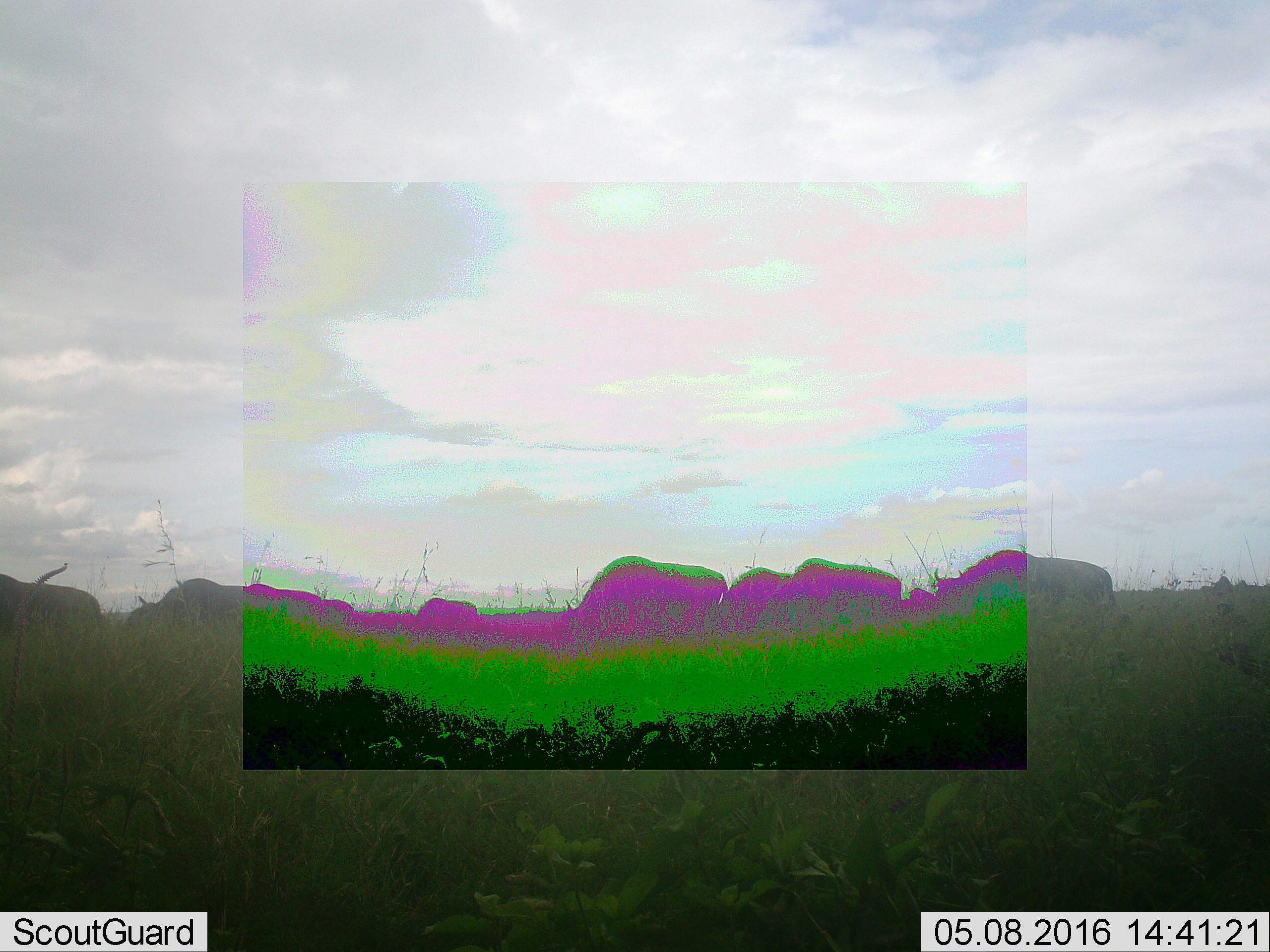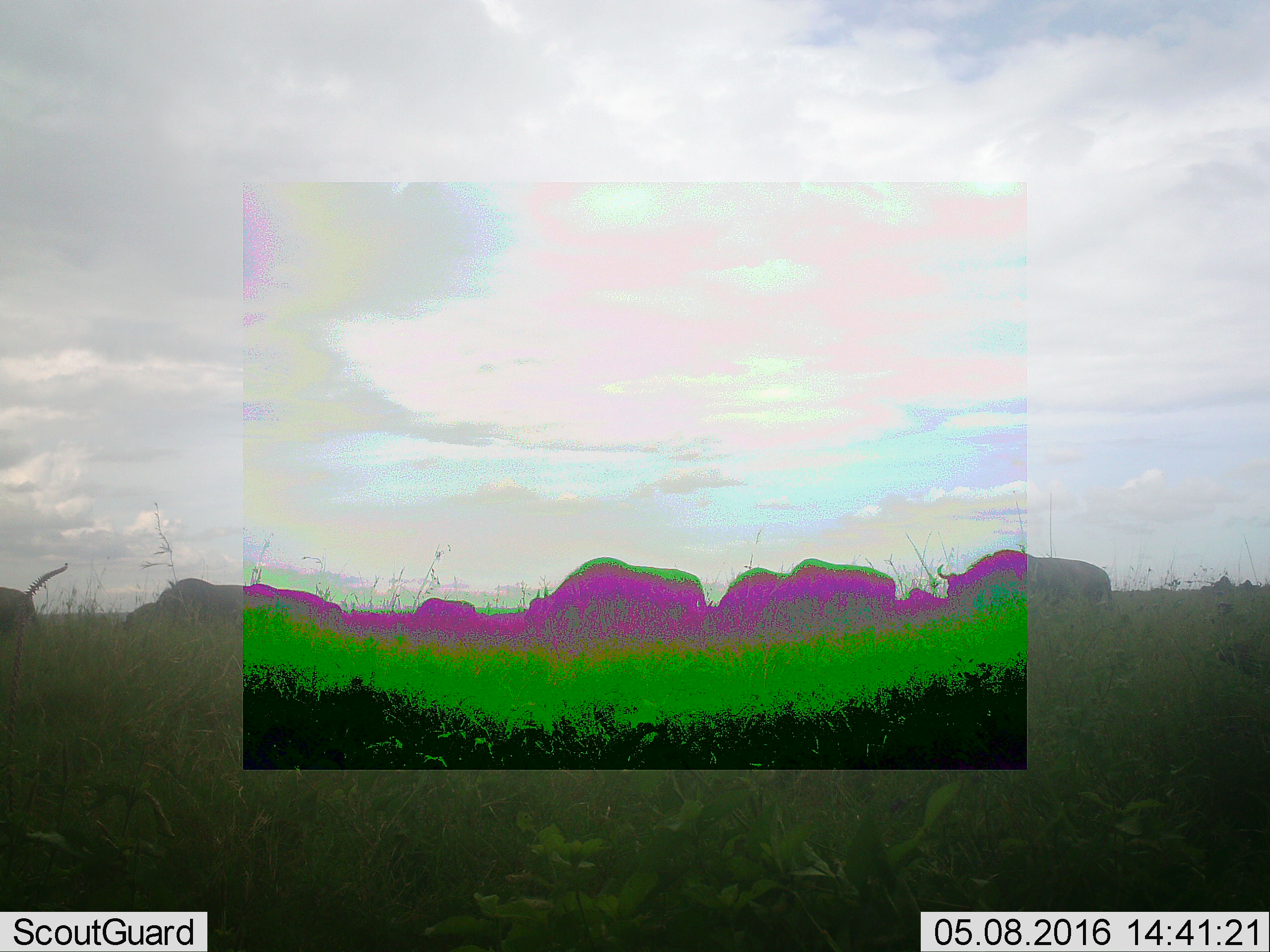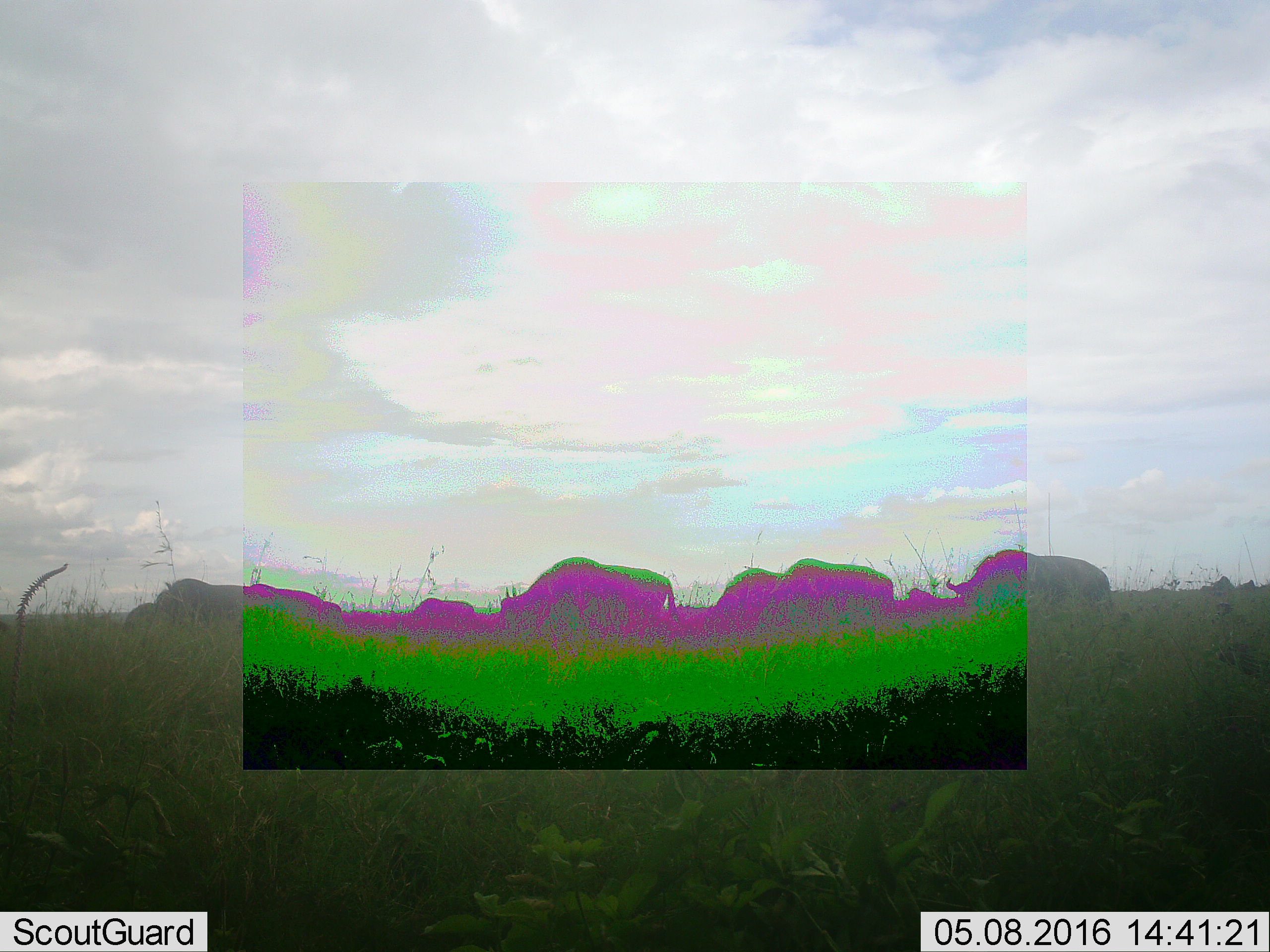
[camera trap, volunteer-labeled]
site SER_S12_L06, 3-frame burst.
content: unidentified animal